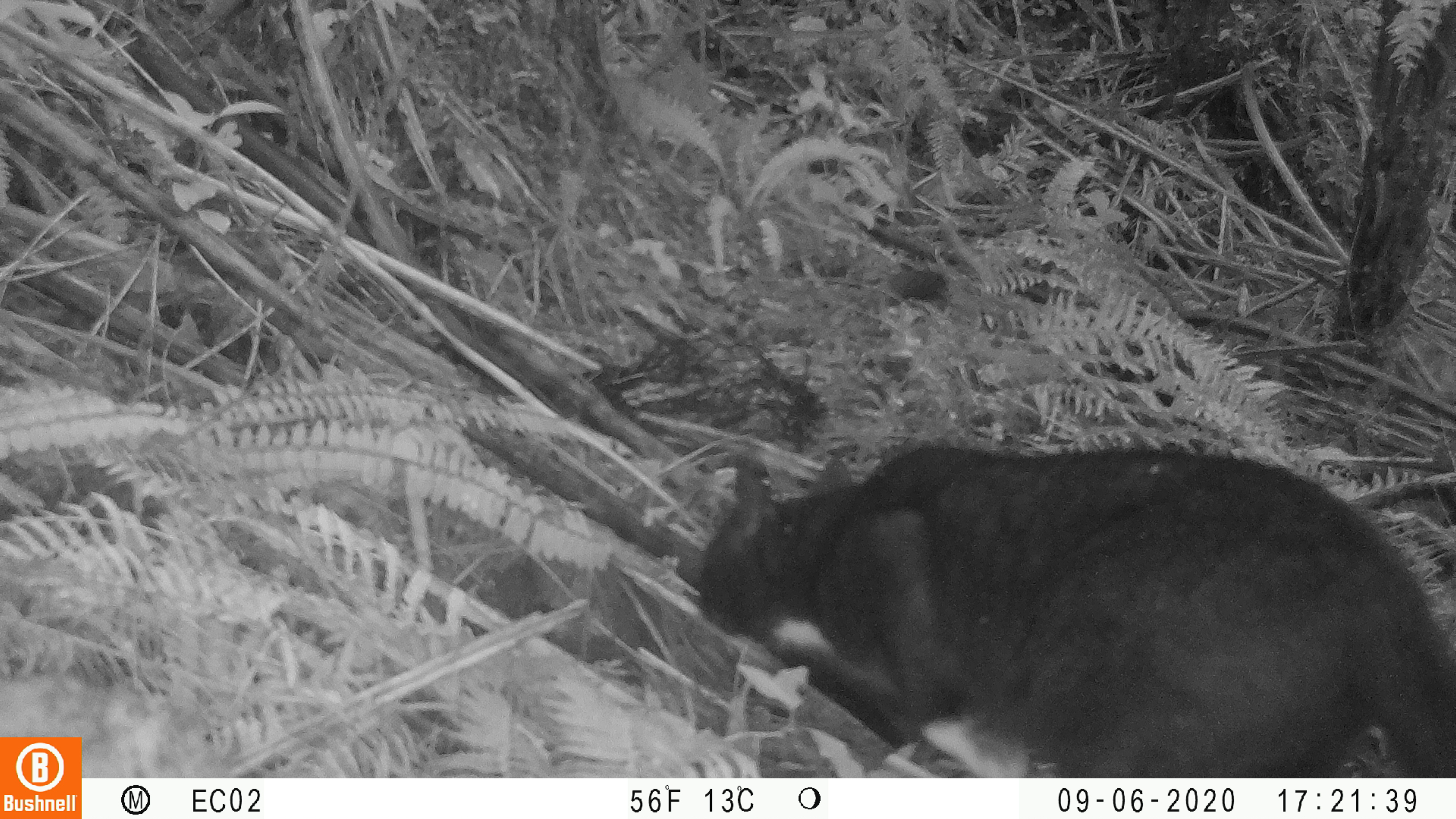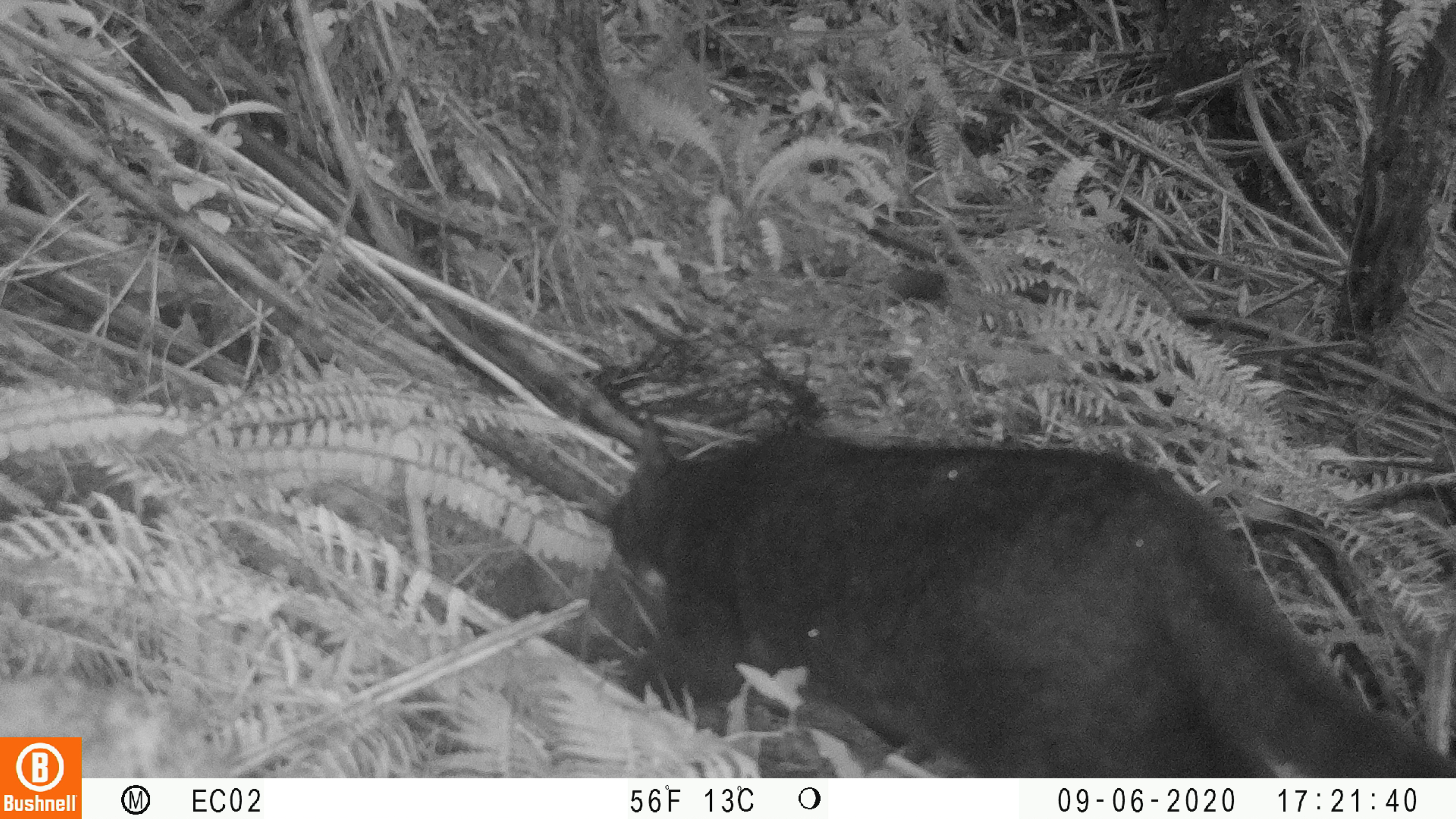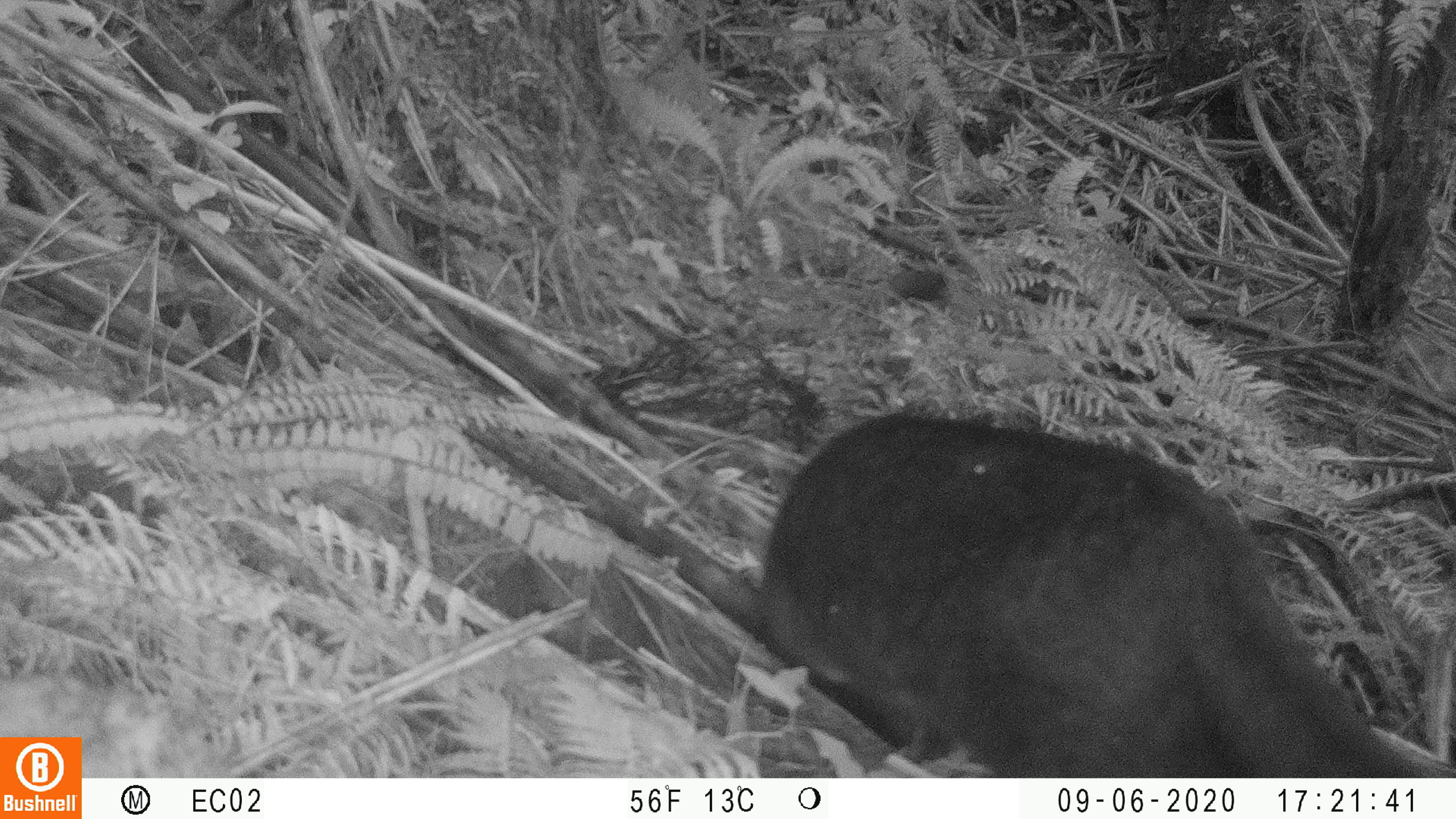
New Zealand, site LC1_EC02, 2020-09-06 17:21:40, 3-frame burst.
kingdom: Animalia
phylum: Chordata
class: Mammalia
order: Carnivora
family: Felidae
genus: Felis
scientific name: Felis catus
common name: domestic cat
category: cat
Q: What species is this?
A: Cat (domestic cat) (Felis catus).